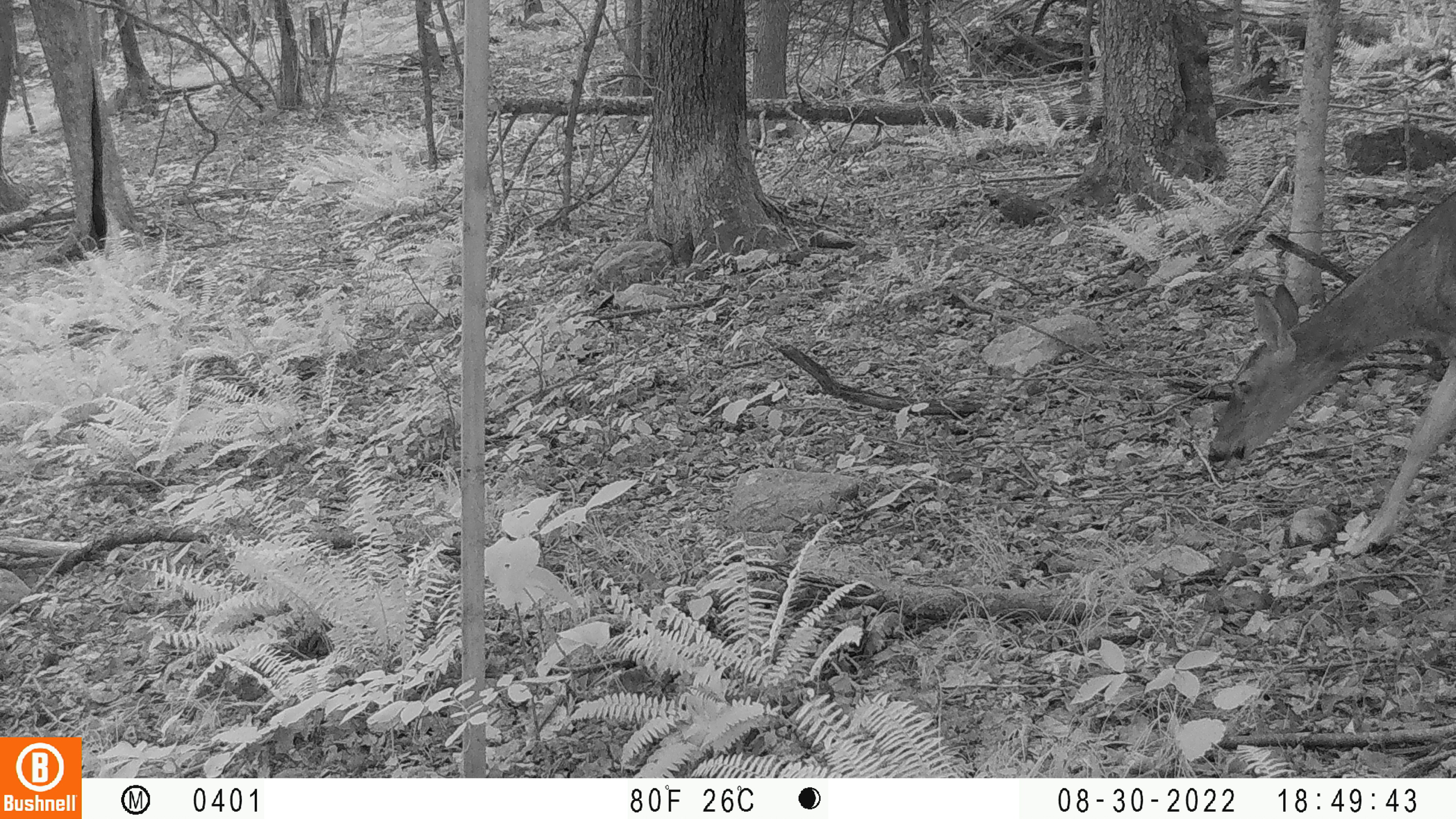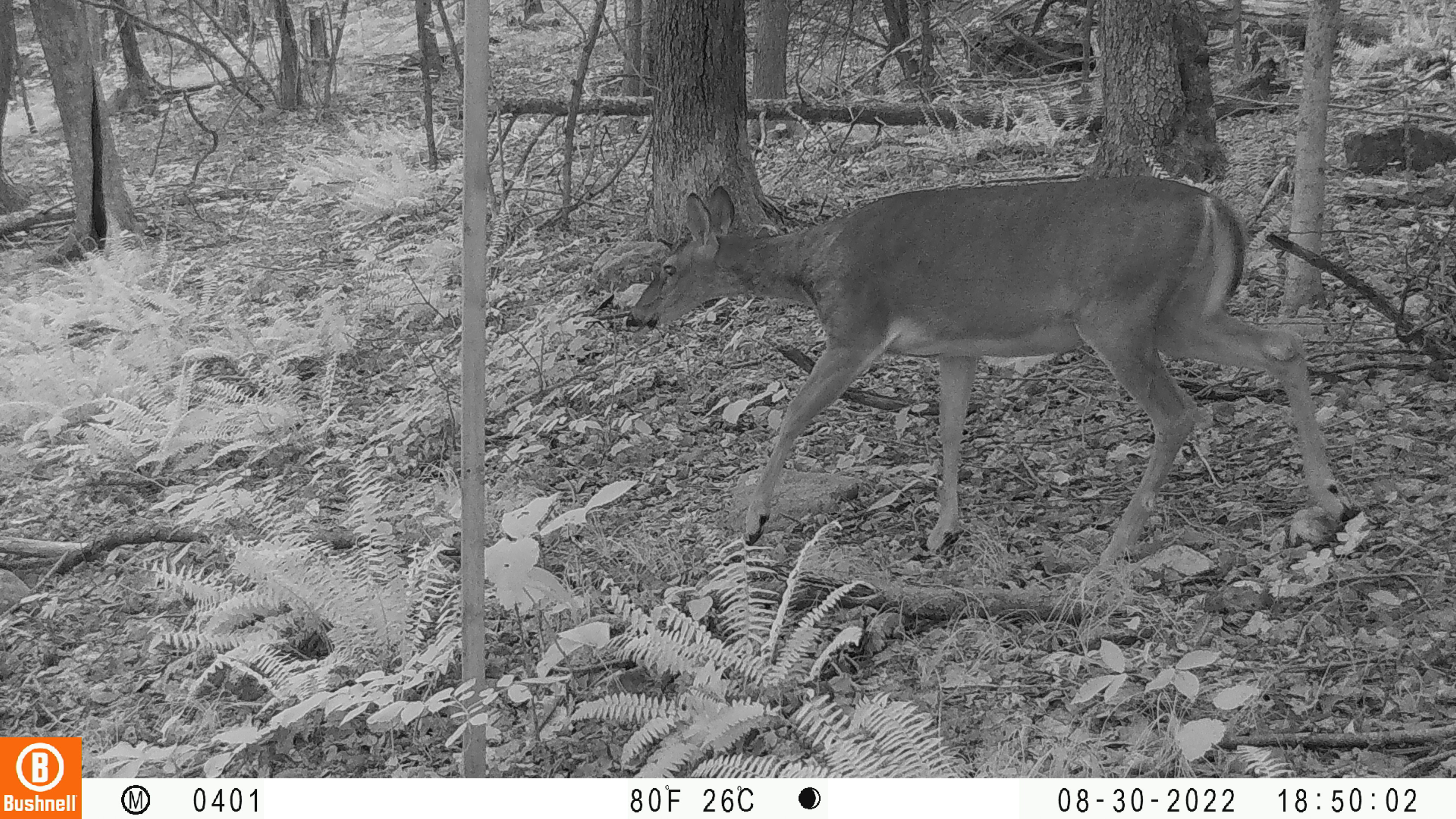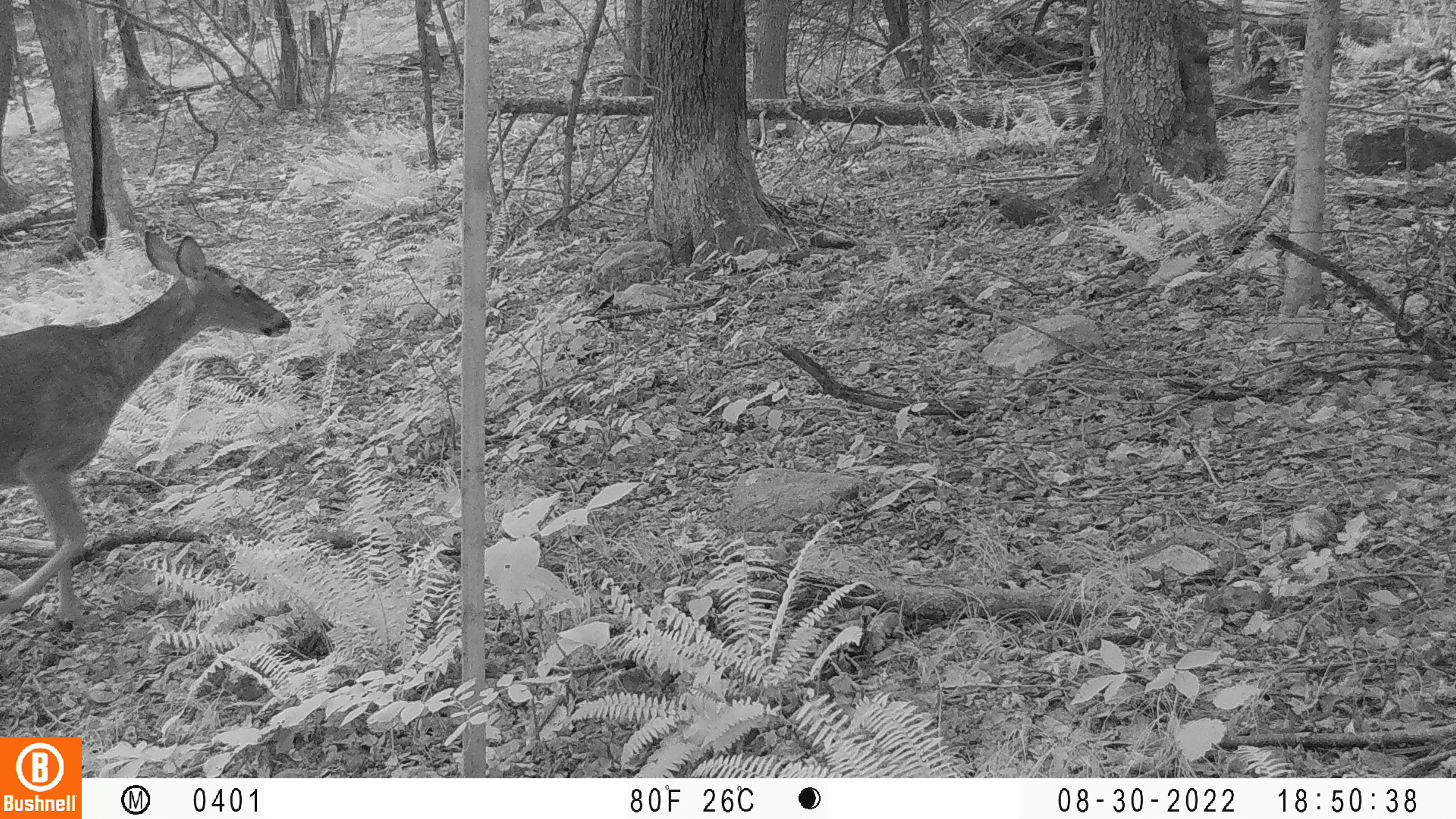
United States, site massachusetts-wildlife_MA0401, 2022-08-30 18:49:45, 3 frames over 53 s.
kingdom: Animalia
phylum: Chordata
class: Mammalia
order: Artiodactyla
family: Cervidae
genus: Odocoileus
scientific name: Odocoileus virginianus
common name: white-tailed deer